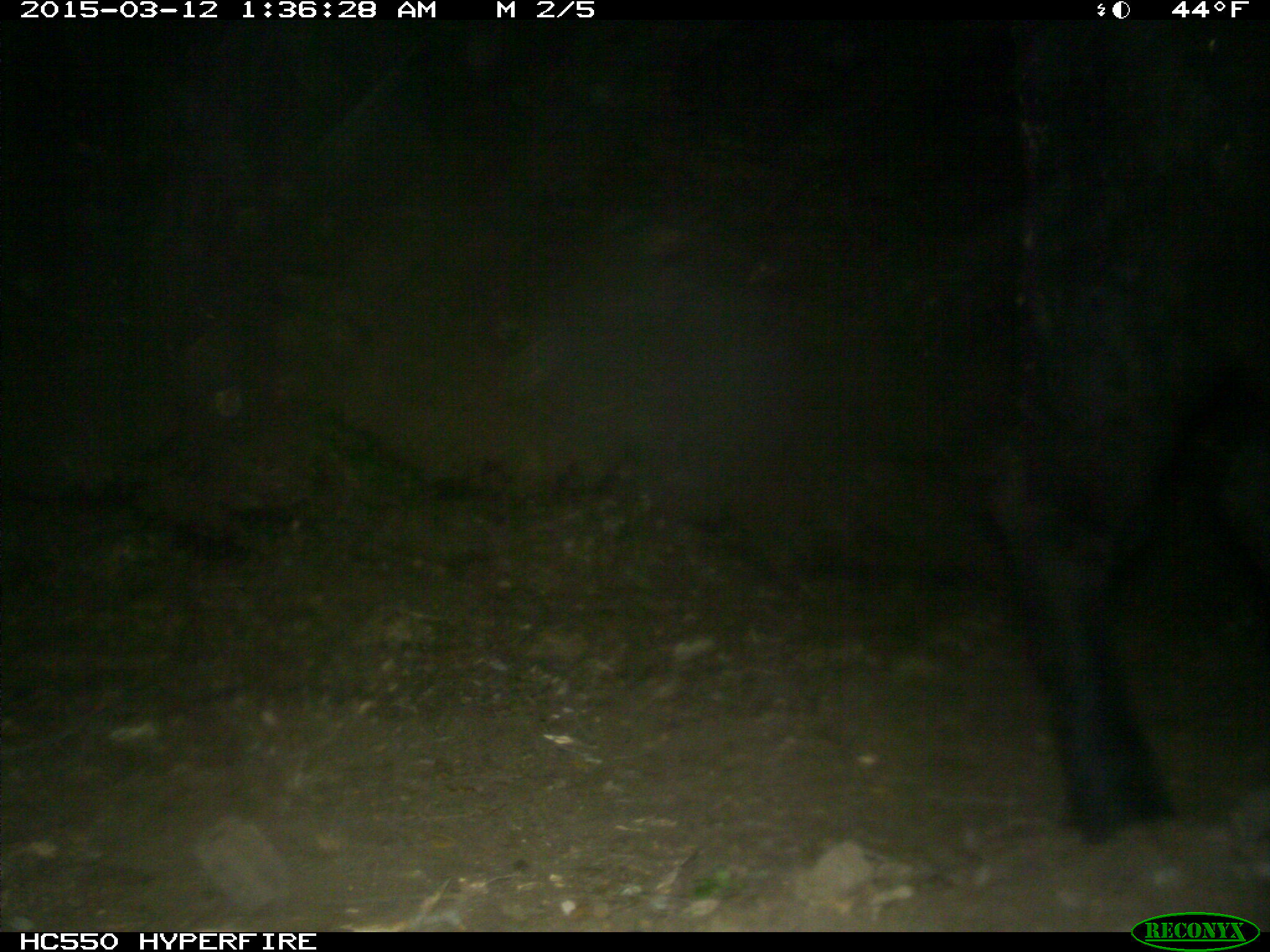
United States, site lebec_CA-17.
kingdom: Animalia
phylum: Chordata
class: Mammalia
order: Artiodactyla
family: Bovidae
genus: Bos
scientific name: Bos taurus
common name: domestic cow